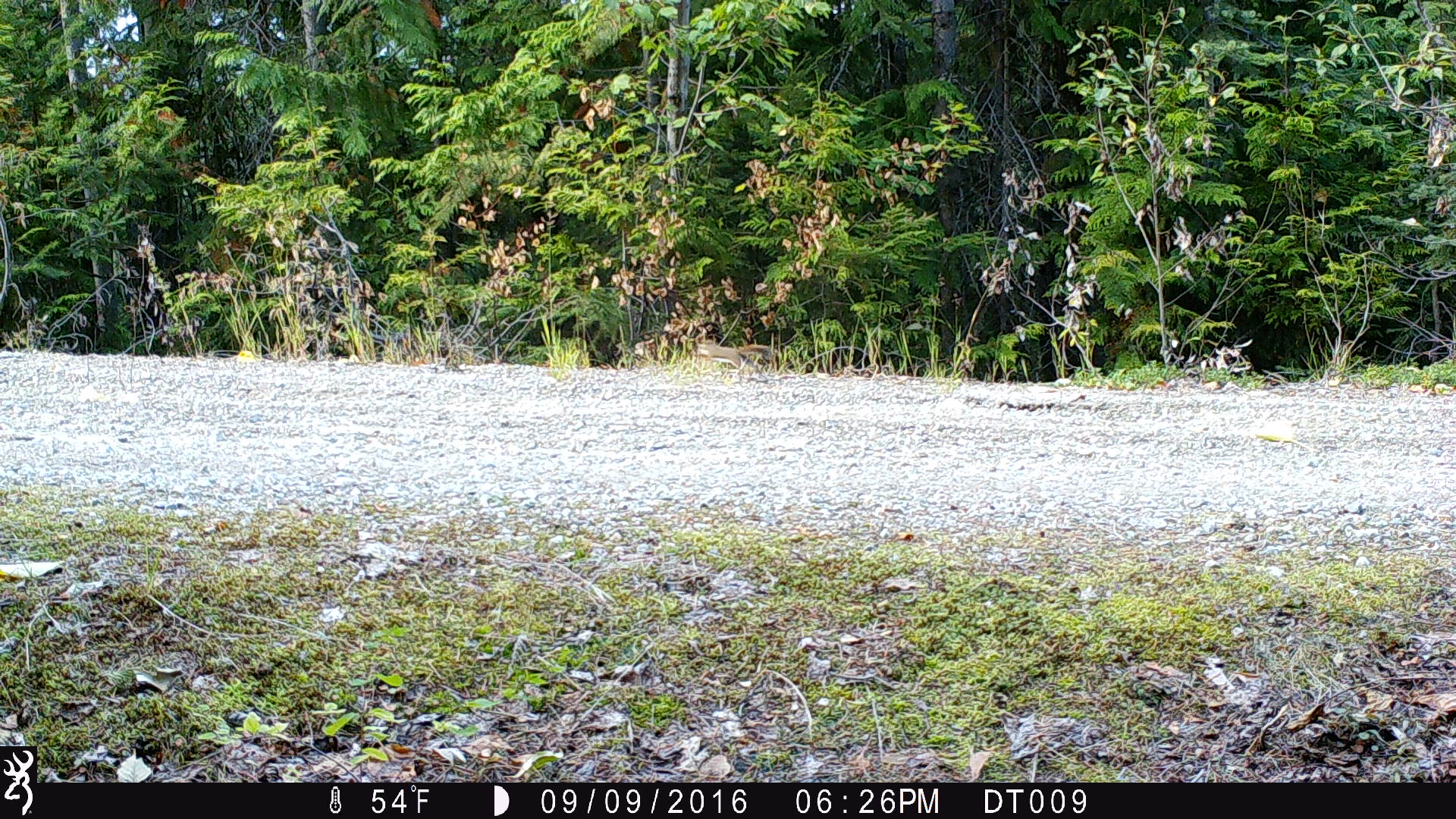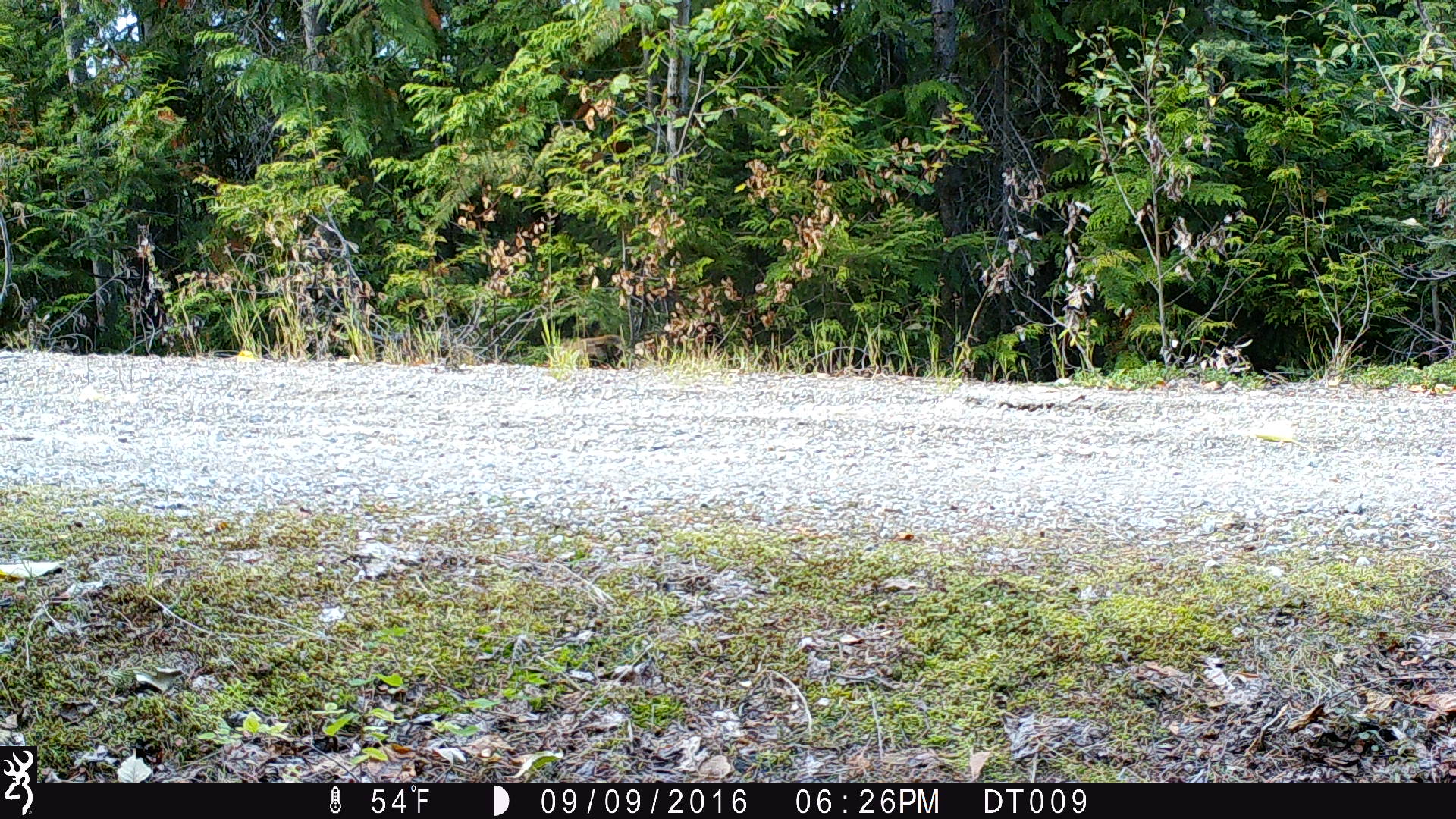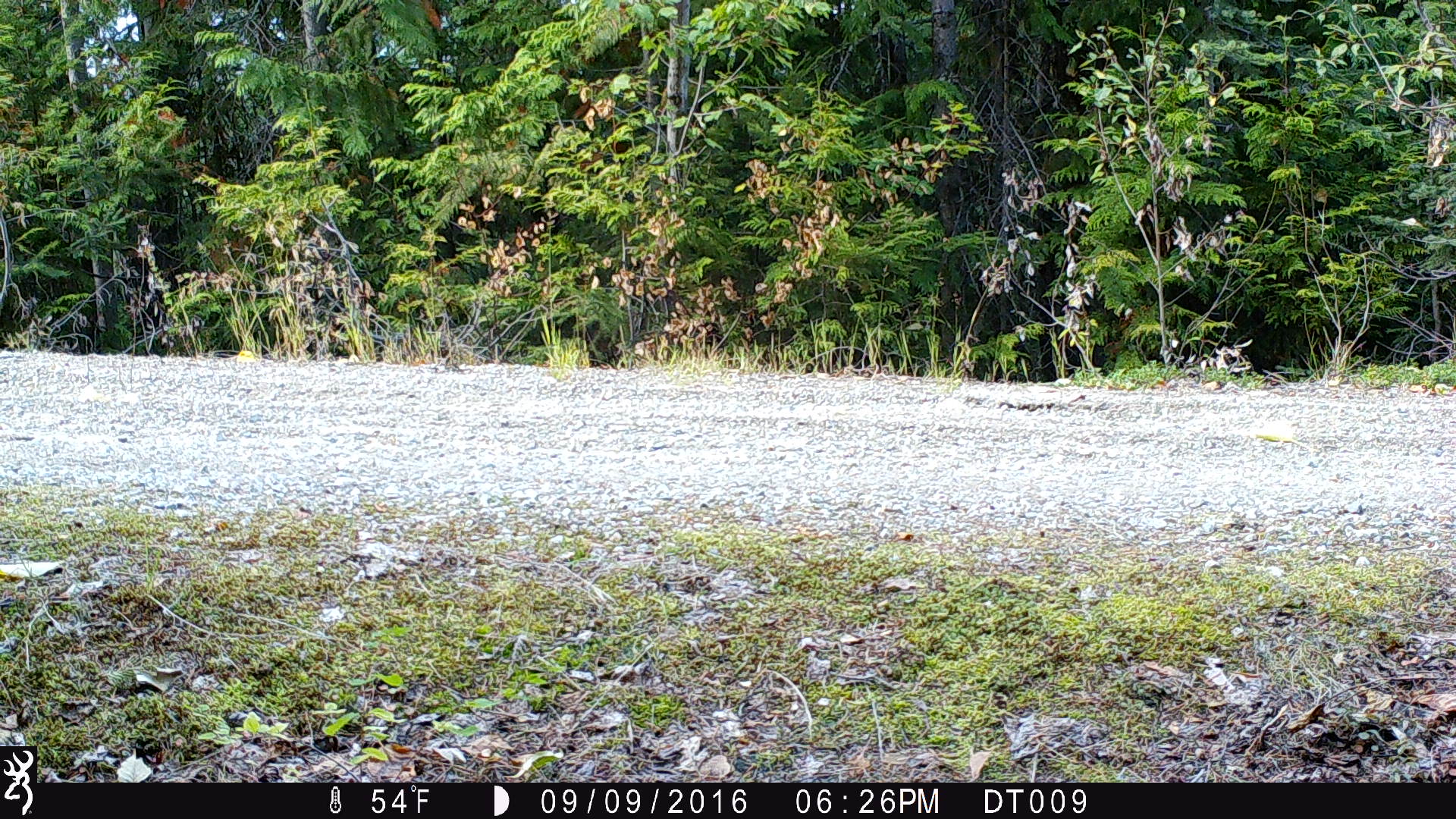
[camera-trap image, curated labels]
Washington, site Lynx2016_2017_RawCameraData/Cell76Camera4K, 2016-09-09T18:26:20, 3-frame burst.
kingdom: Animalia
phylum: Chordata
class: Mammalia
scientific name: Mammalia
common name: small mammal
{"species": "small mammal (Mammalia)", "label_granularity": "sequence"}